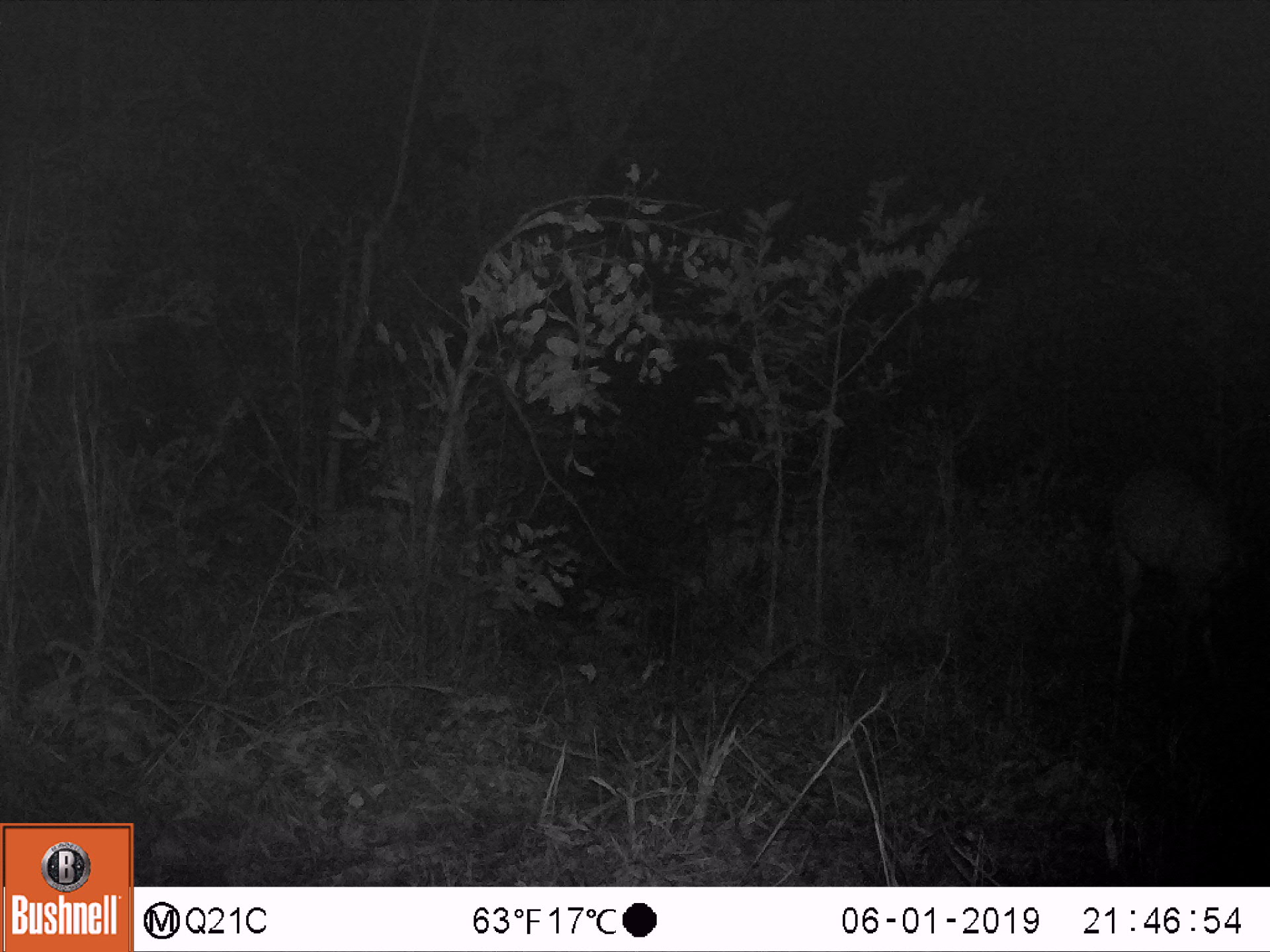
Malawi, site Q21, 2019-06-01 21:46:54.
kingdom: Animalia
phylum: Chordata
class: Mammalia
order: Artiodactyla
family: Bovidae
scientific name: Antilopinae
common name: small antelope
Small antelope (Antilopinae), count 1.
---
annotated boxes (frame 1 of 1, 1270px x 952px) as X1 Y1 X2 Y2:
small antelope: 1089 452 1243 718